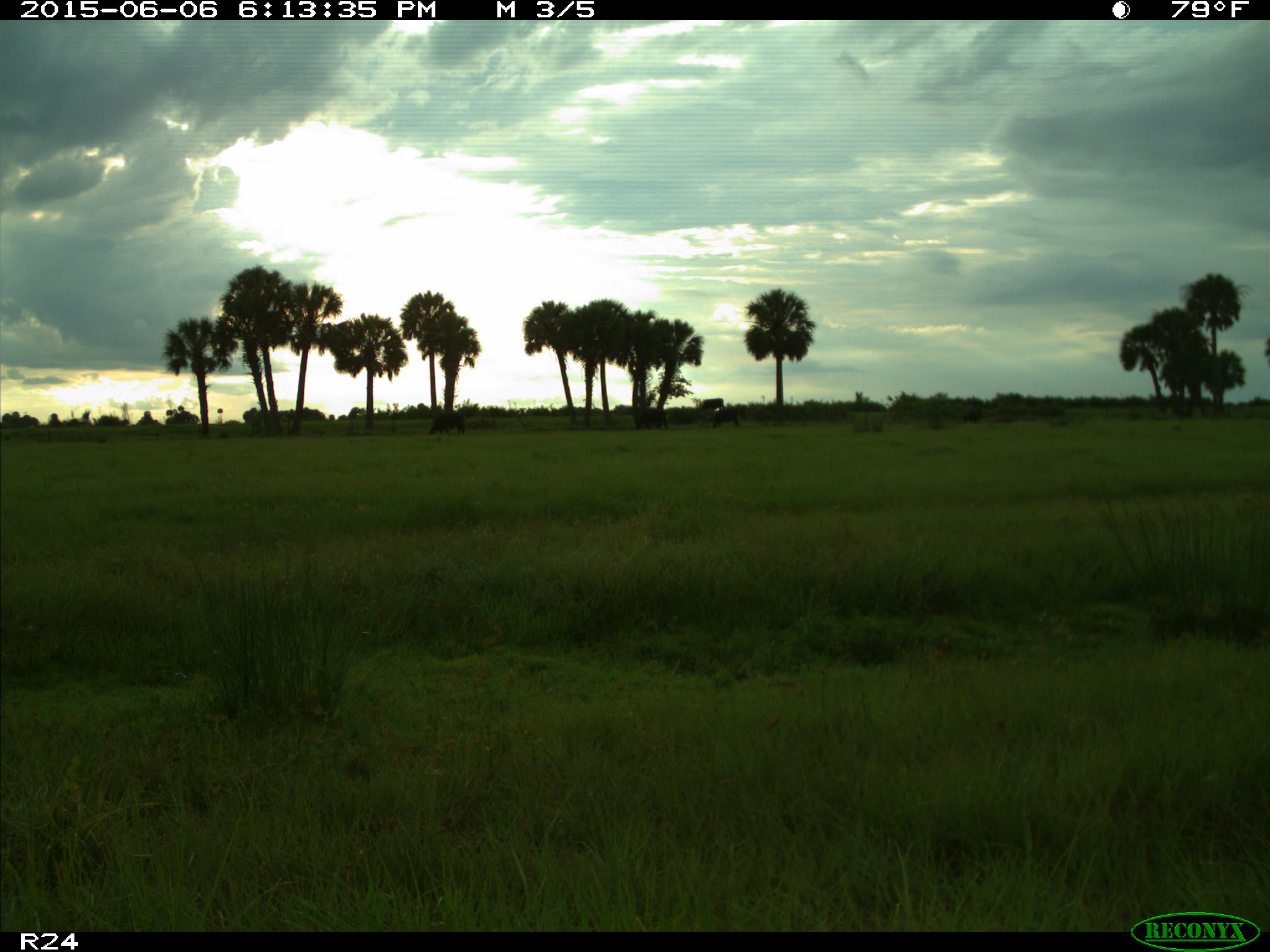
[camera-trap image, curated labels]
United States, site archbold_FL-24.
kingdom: Animalia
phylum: Chordata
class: Mammalia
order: Artiodactyla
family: Bovidae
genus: Bos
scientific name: Bos taurus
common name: domestic cow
Bos taurus (domestic cow).